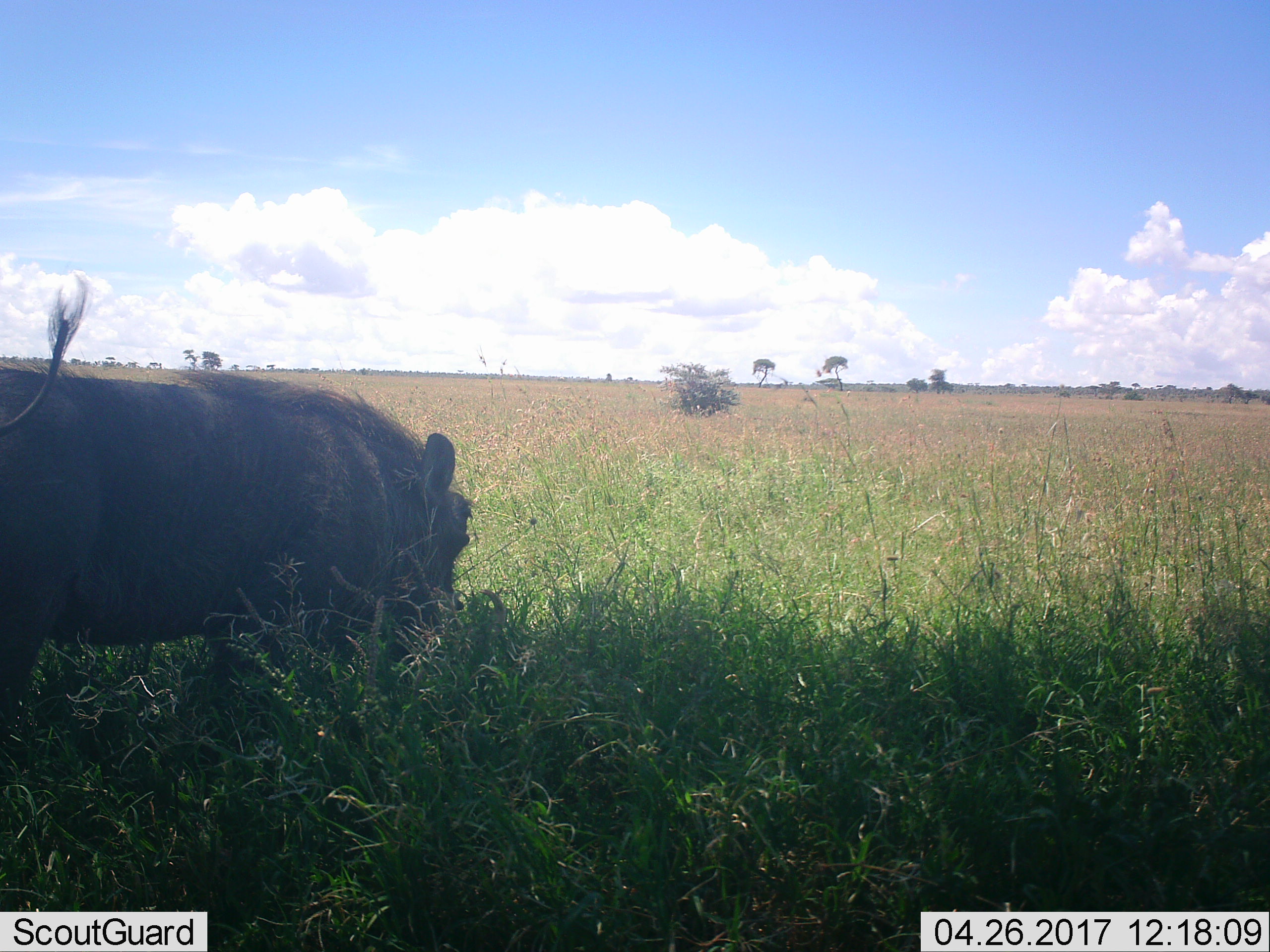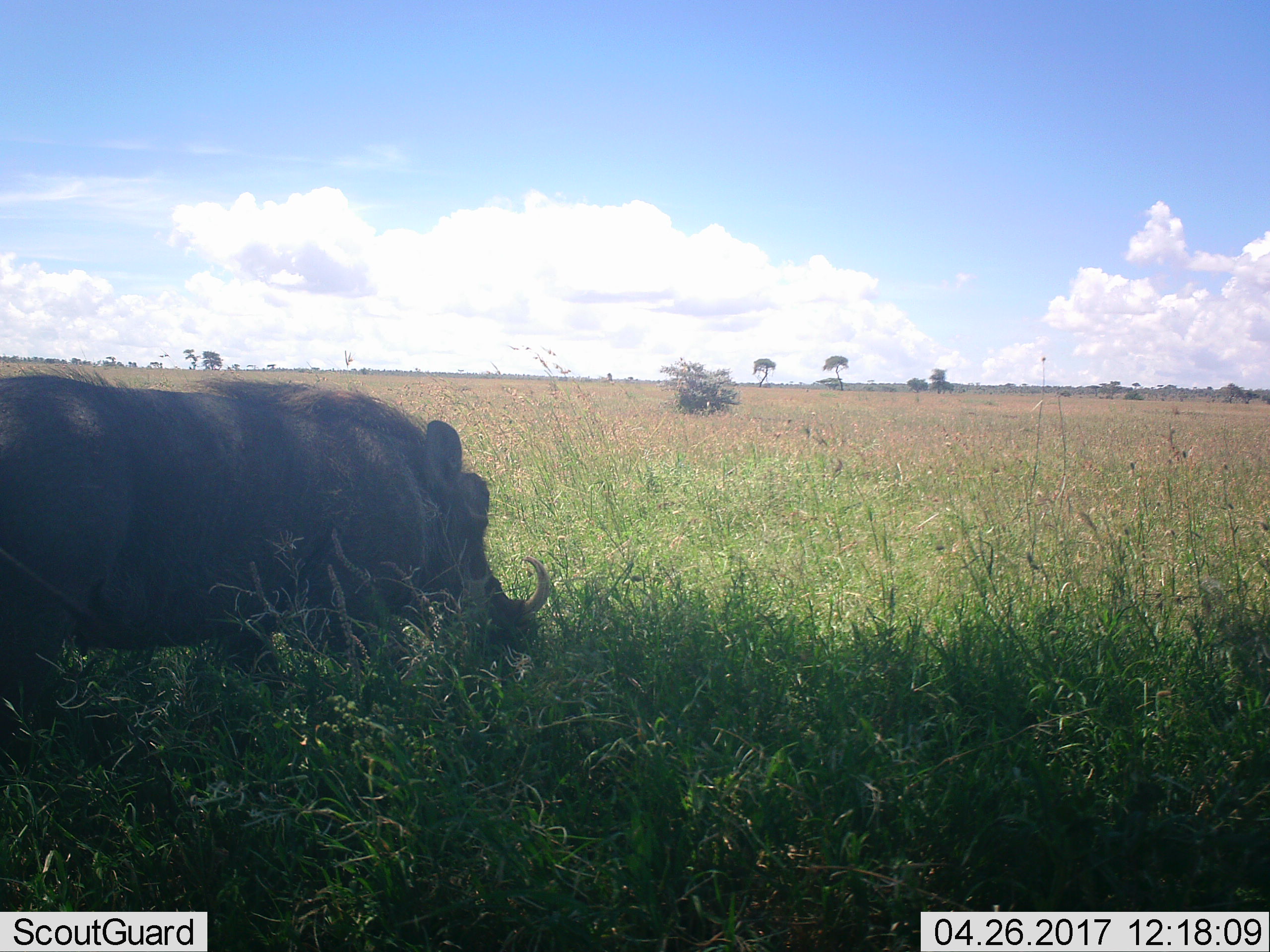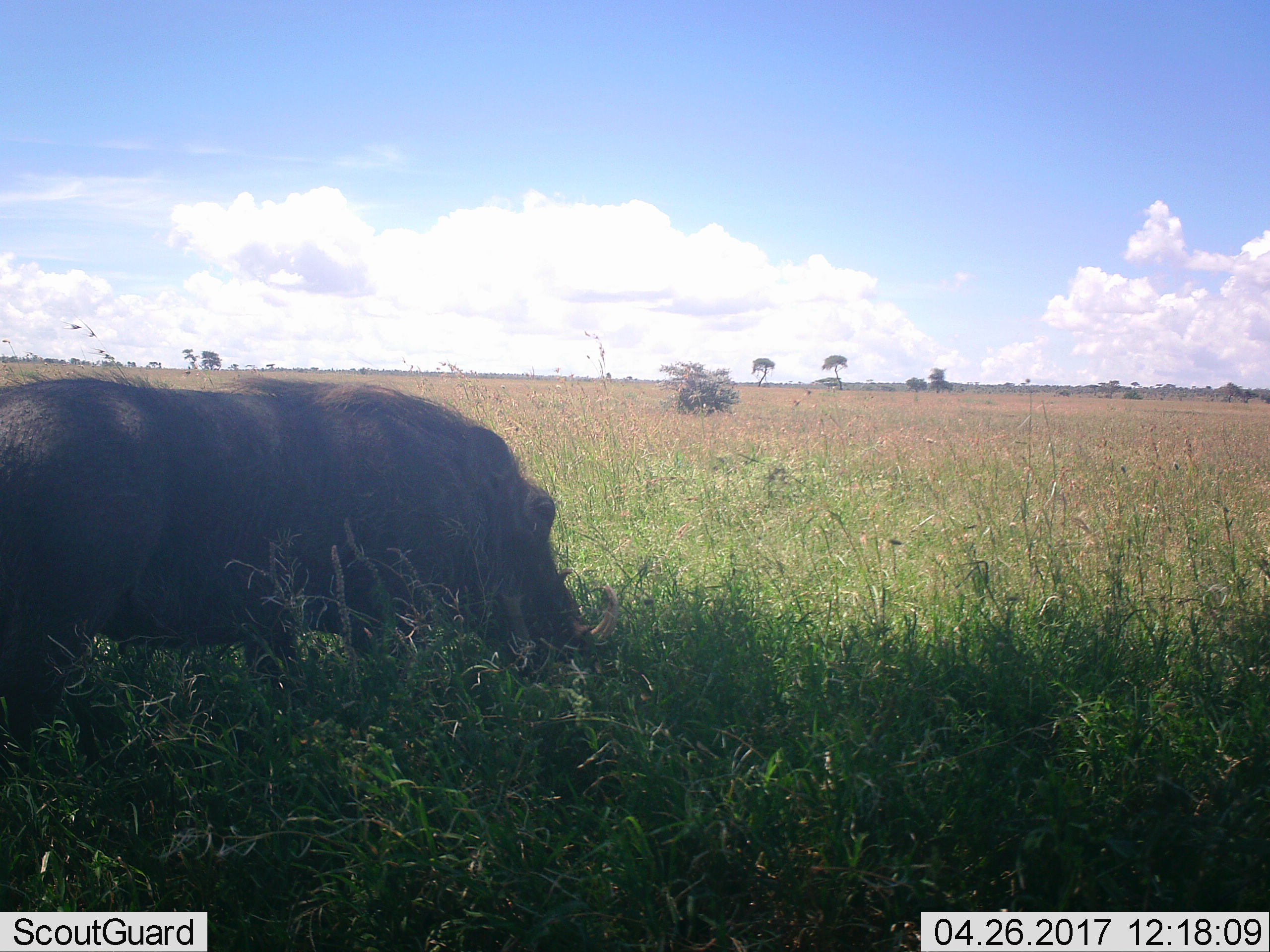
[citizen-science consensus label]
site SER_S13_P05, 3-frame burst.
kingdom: Animalia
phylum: Chordata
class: Mammalia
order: Artiodactyla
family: Suidae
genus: Phacochoerus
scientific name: Phacochoerus africanus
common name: warthog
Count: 1.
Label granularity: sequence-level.